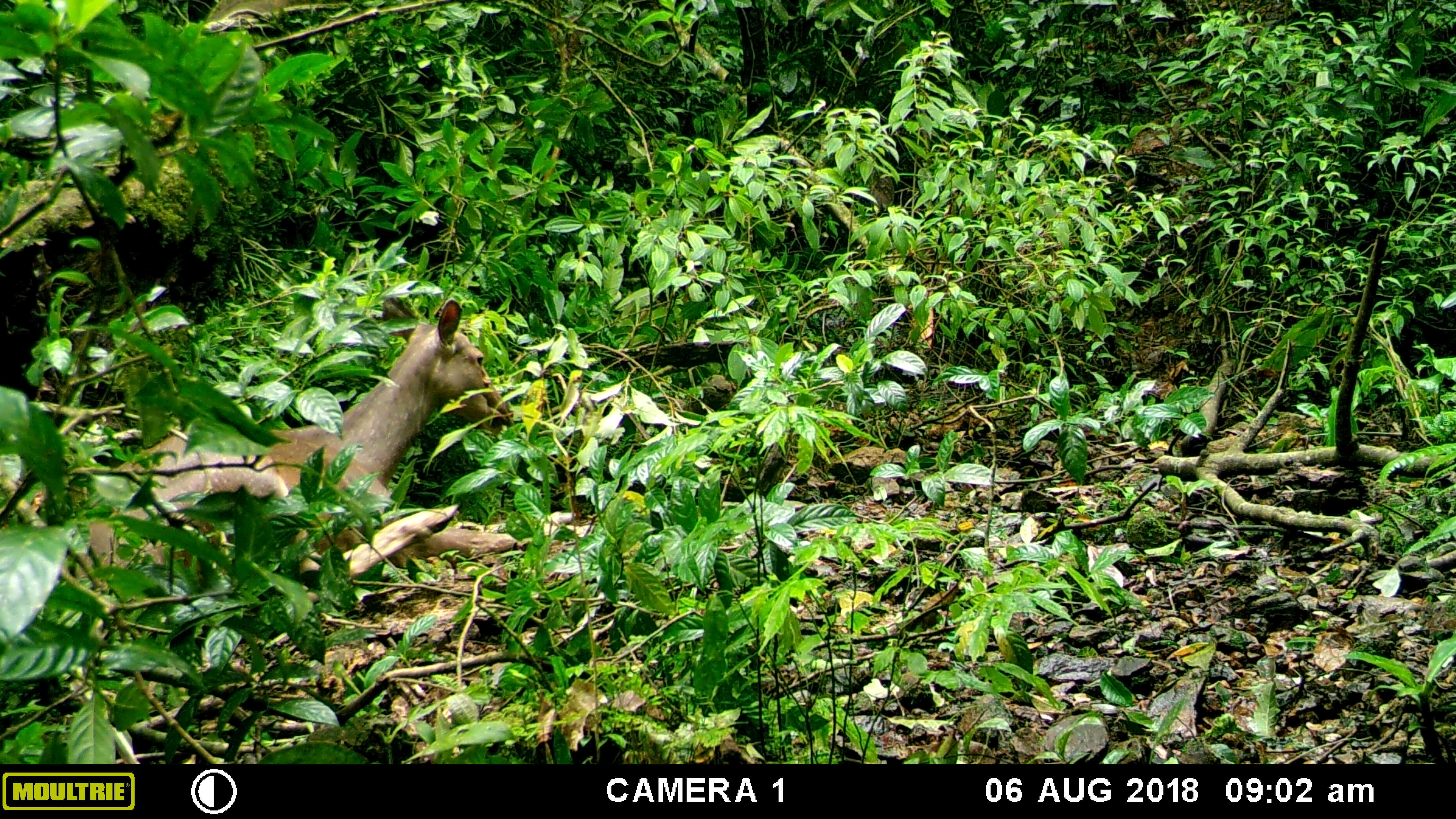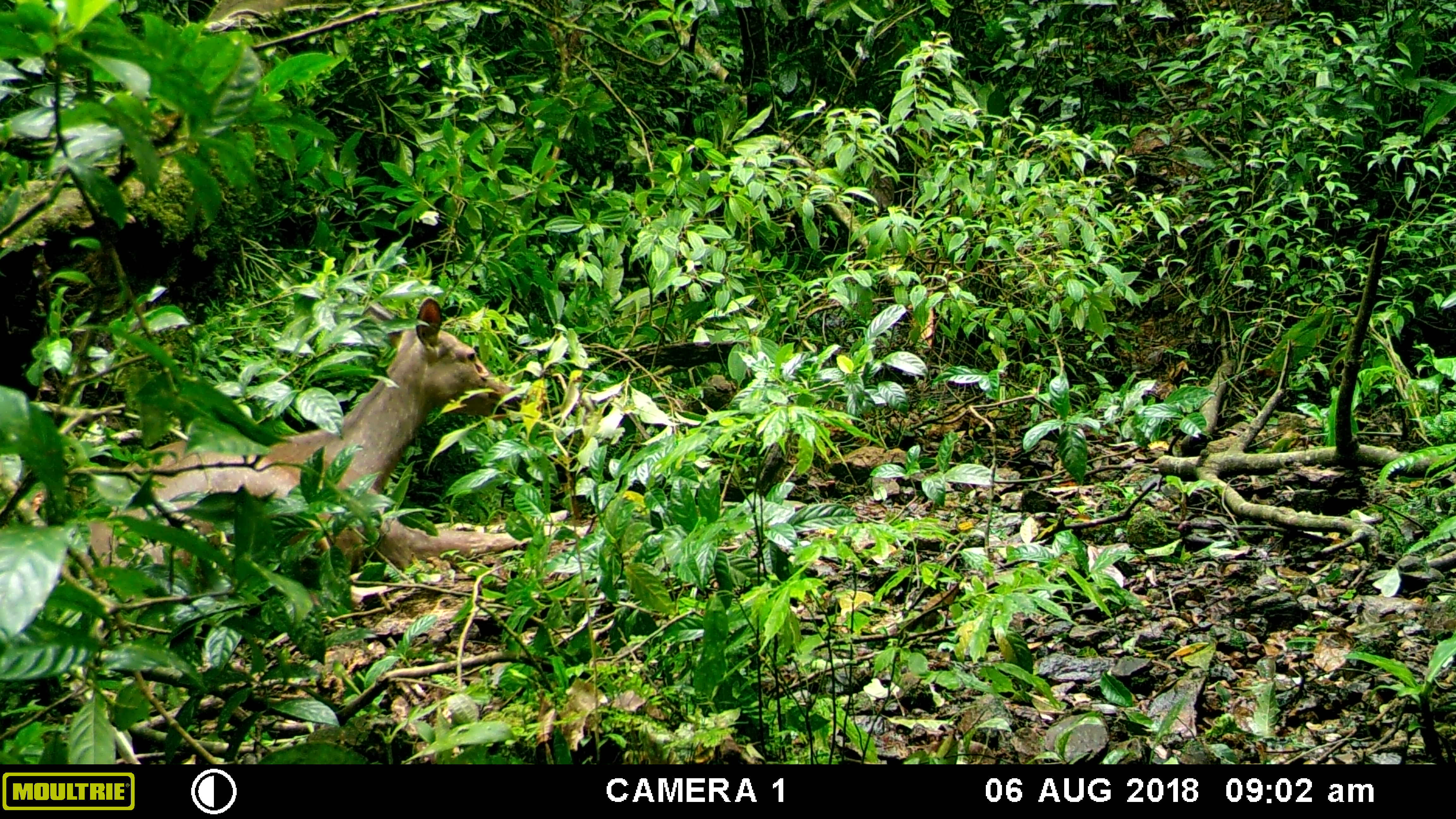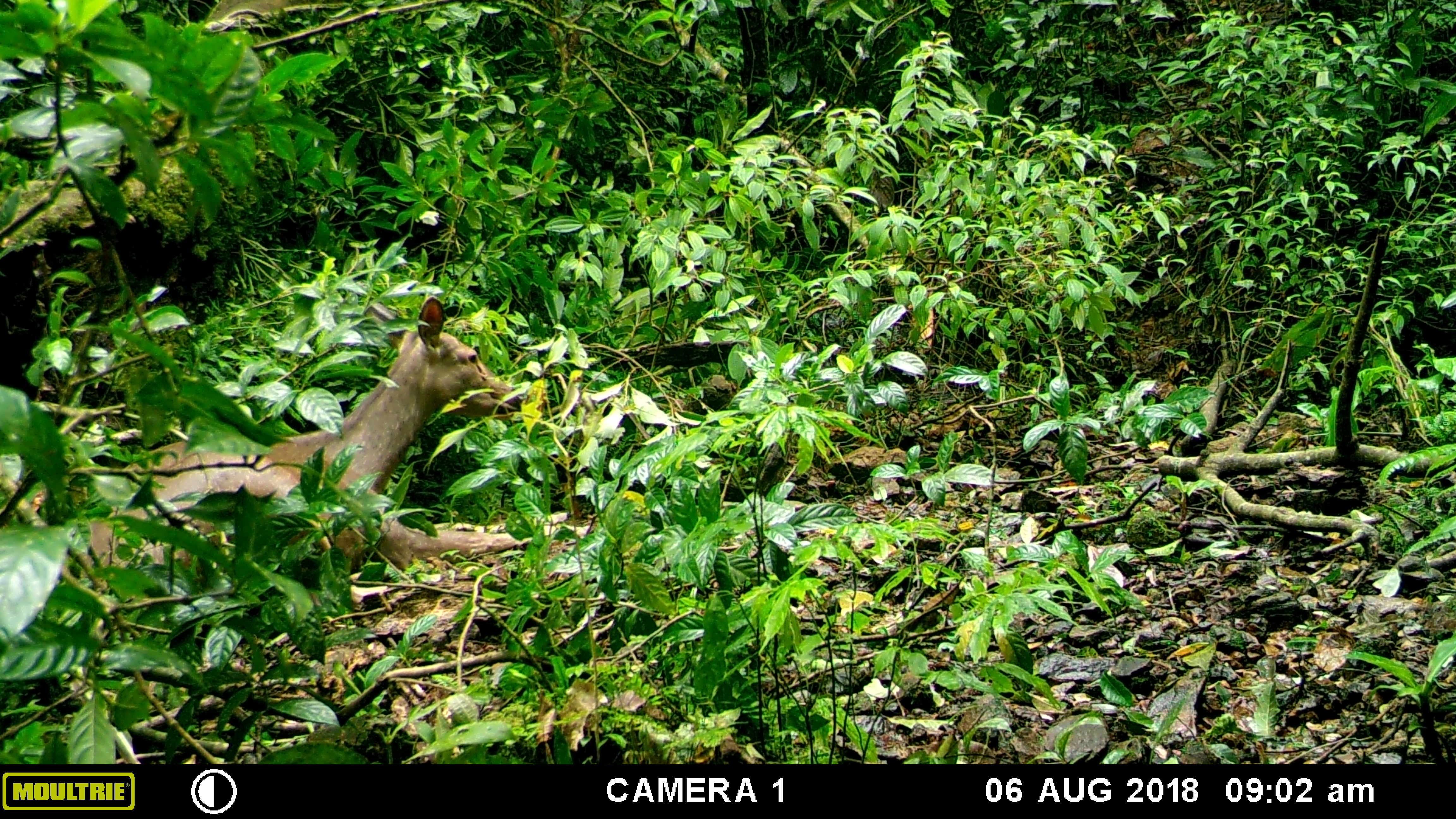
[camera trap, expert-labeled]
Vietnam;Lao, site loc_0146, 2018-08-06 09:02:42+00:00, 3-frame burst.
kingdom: Animalia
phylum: Chordata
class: Mammalia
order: Artiodactyla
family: Cervidae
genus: Rusa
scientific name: Rusa unicolor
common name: sambar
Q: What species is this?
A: Sambar (Rusa unicolor).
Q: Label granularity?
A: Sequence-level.